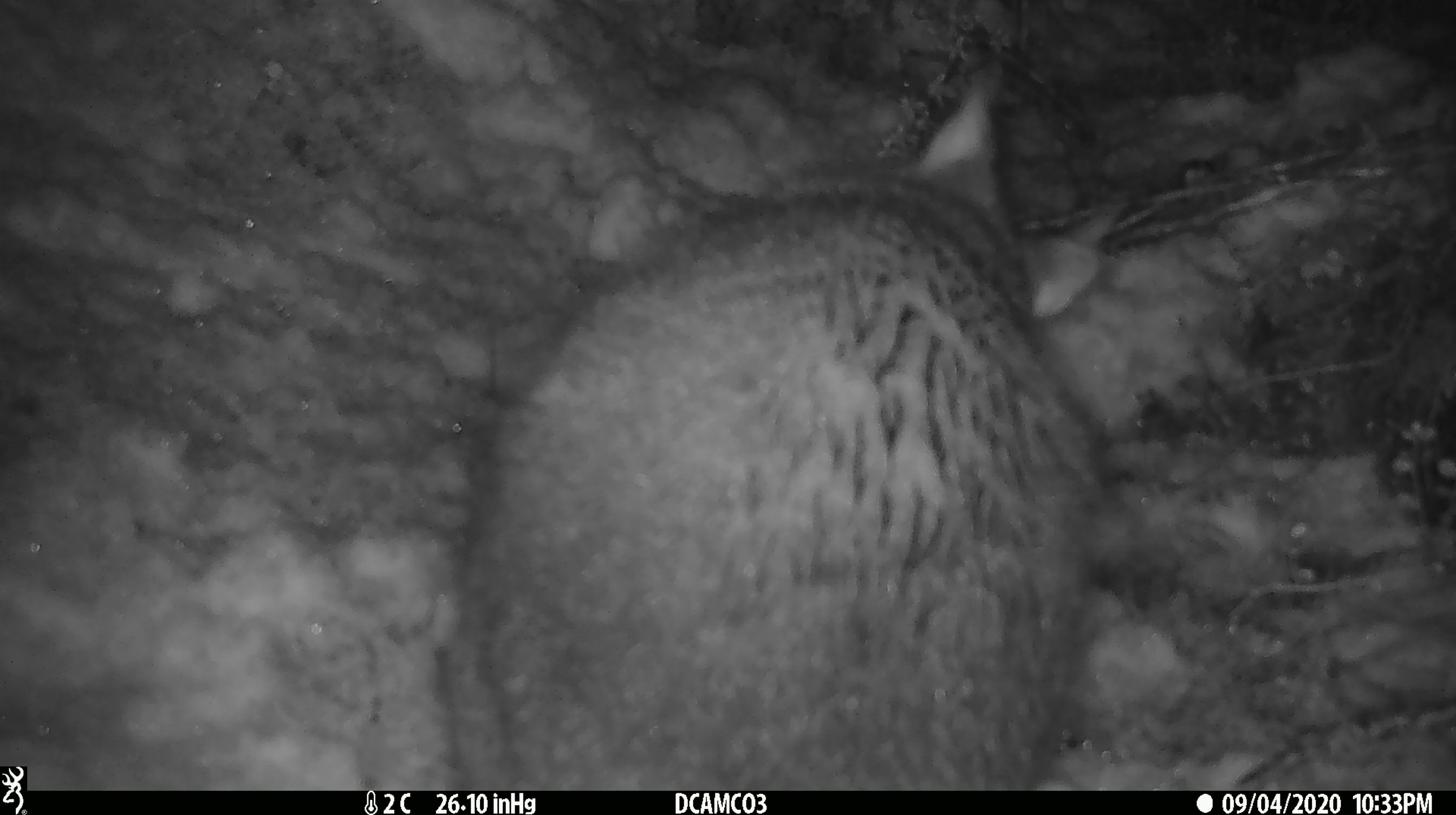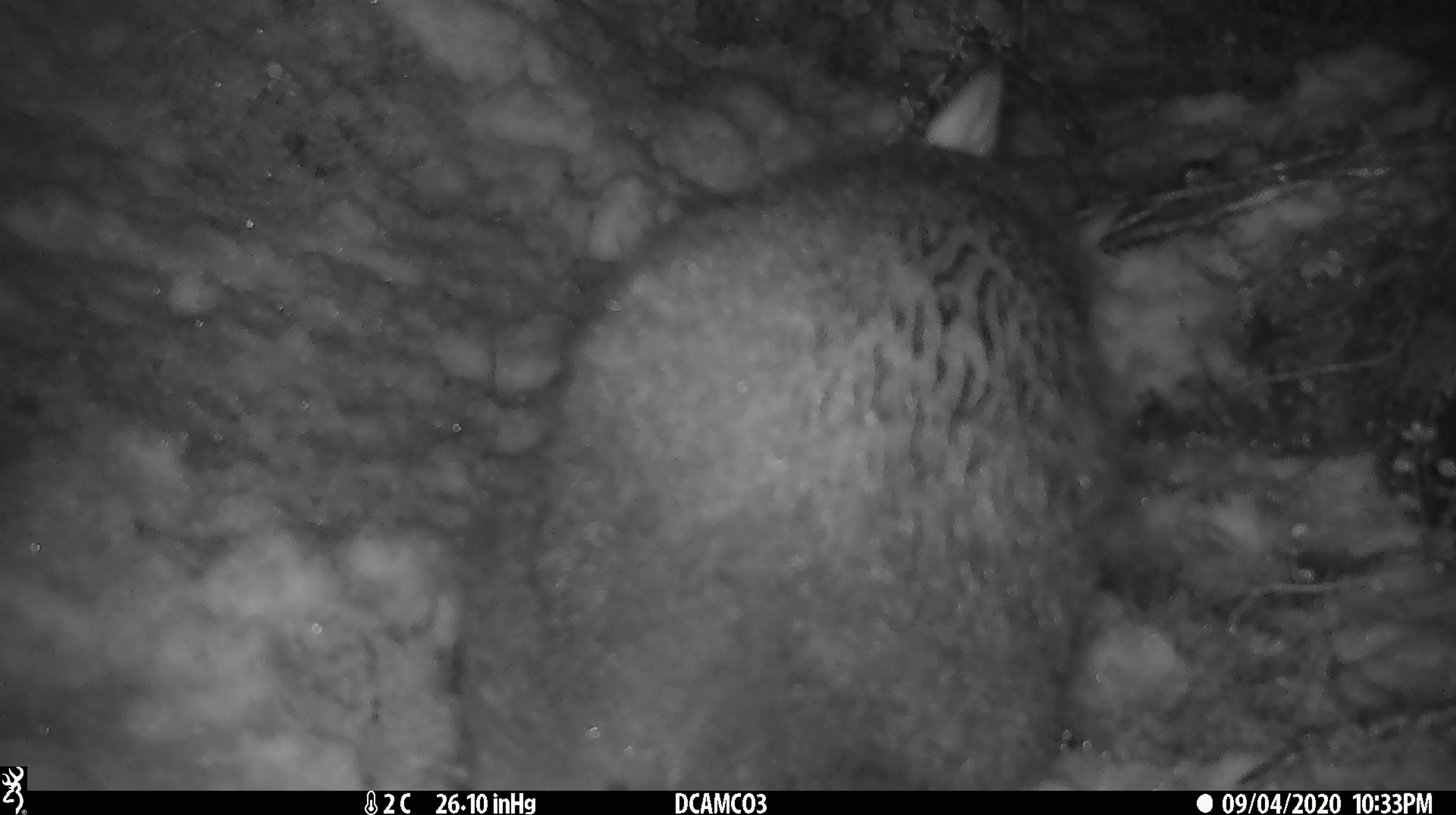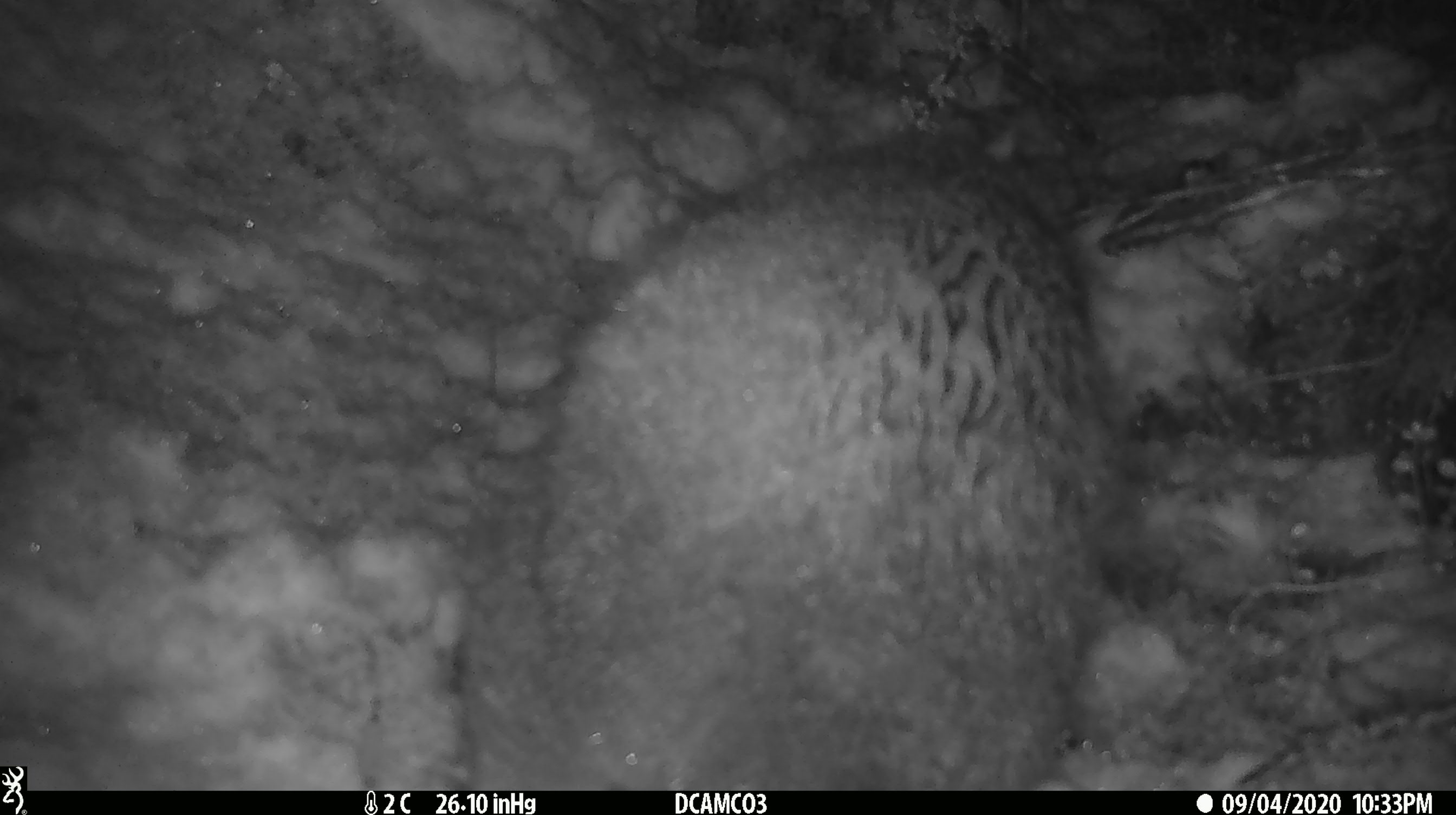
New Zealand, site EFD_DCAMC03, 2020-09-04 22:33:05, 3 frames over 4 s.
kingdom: Animalia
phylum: Chordata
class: Mammalia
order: Diprotodontia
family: Phalangeridae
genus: Trichosurus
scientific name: Trichosurus vulpecula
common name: common brushtail possum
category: possum